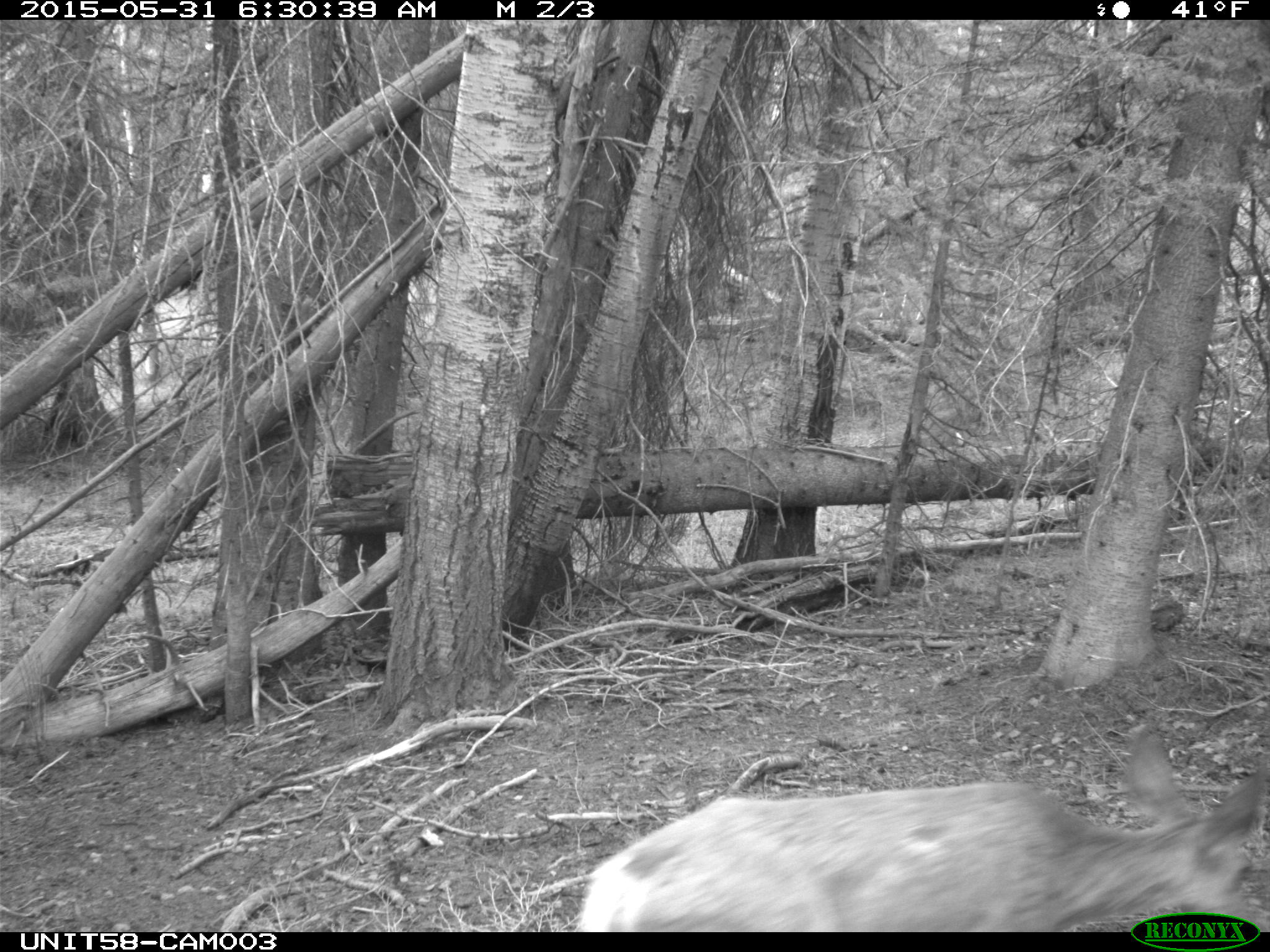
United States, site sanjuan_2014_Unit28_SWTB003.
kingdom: Animalia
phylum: Chordata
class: Mammalia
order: Artiodactyla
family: Cervidae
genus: Odocoileus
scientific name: Odocoileus hemionus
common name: mule deer